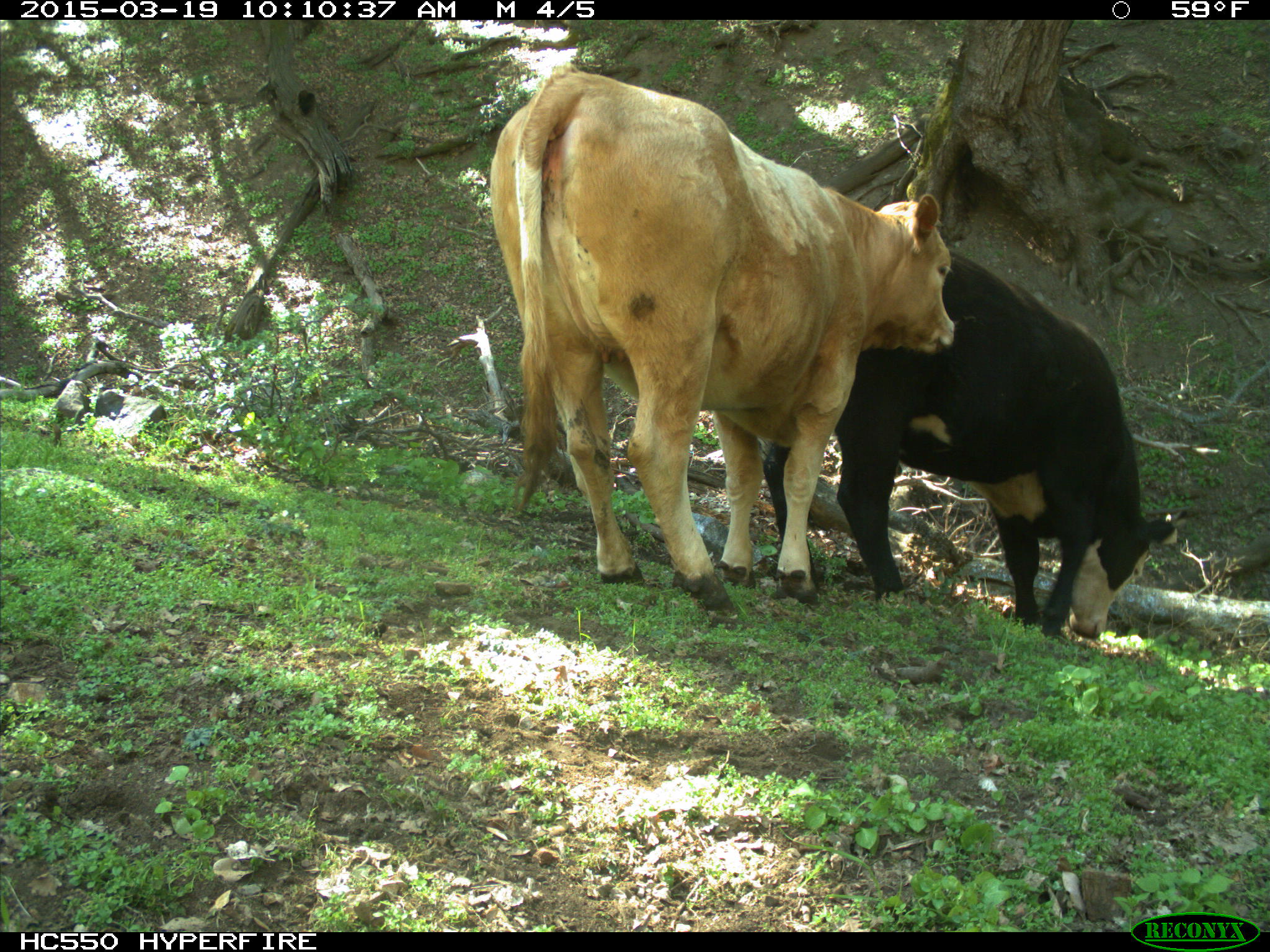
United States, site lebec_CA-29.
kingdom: Animalia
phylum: Chordata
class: Mammalia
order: Artiodactyla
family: Bovidae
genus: Bos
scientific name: Bos taurus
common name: domestic cow